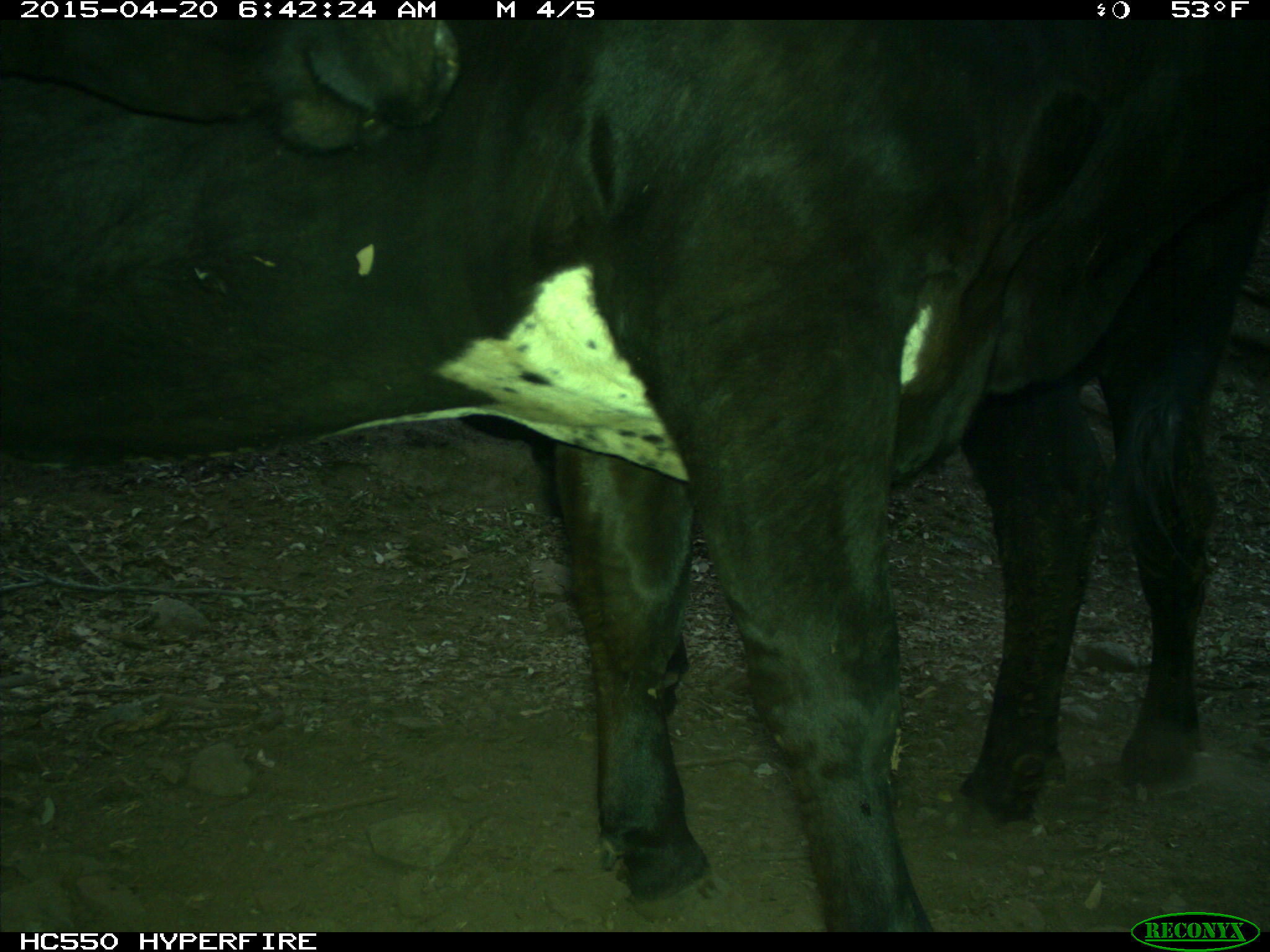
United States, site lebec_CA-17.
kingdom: Animalia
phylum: Chordata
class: Mammalia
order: Artiodactyla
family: Bovidae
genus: Bos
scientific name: Bos taurus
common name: domestic cow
Bos taurus (domestic cow).